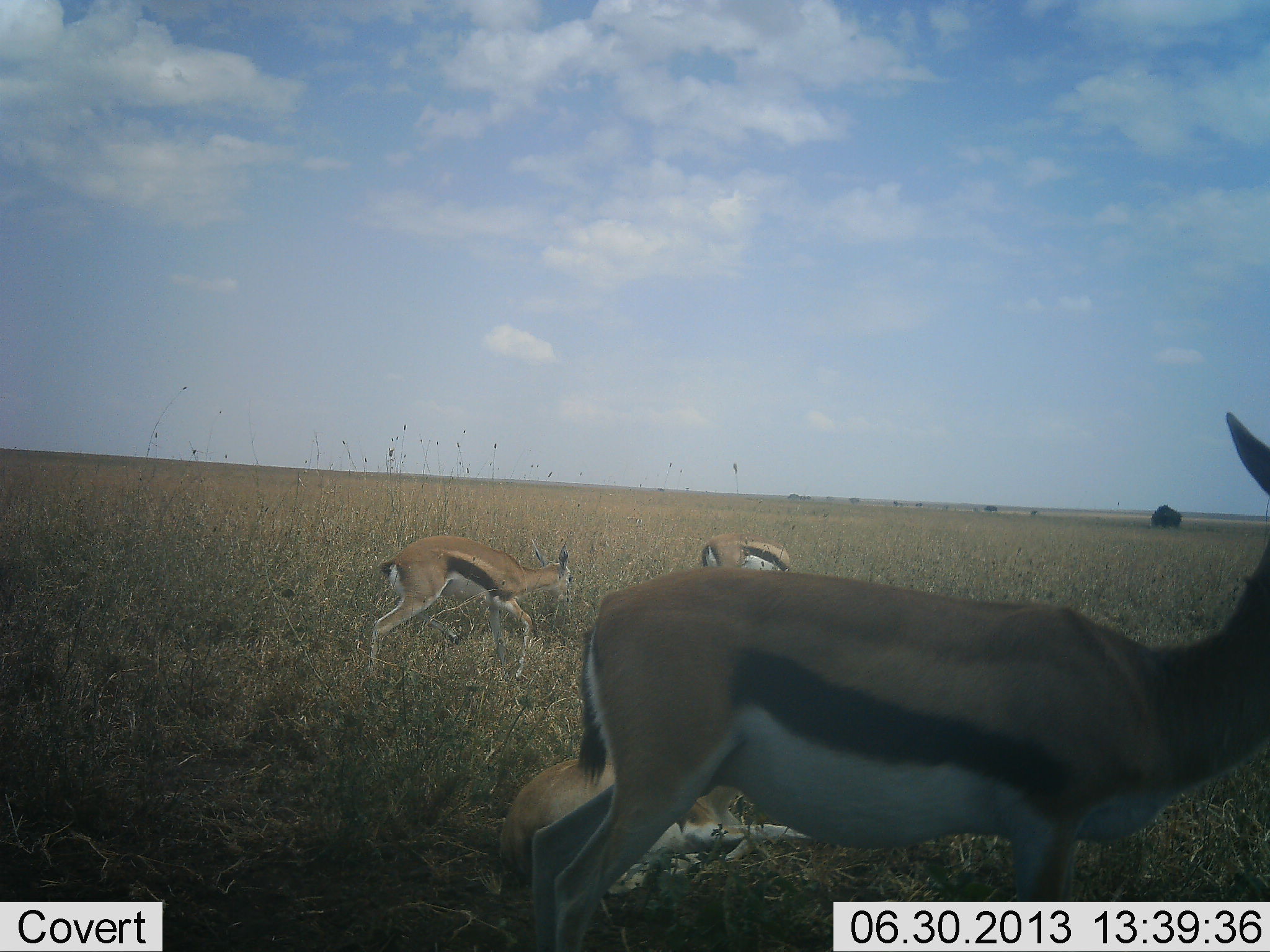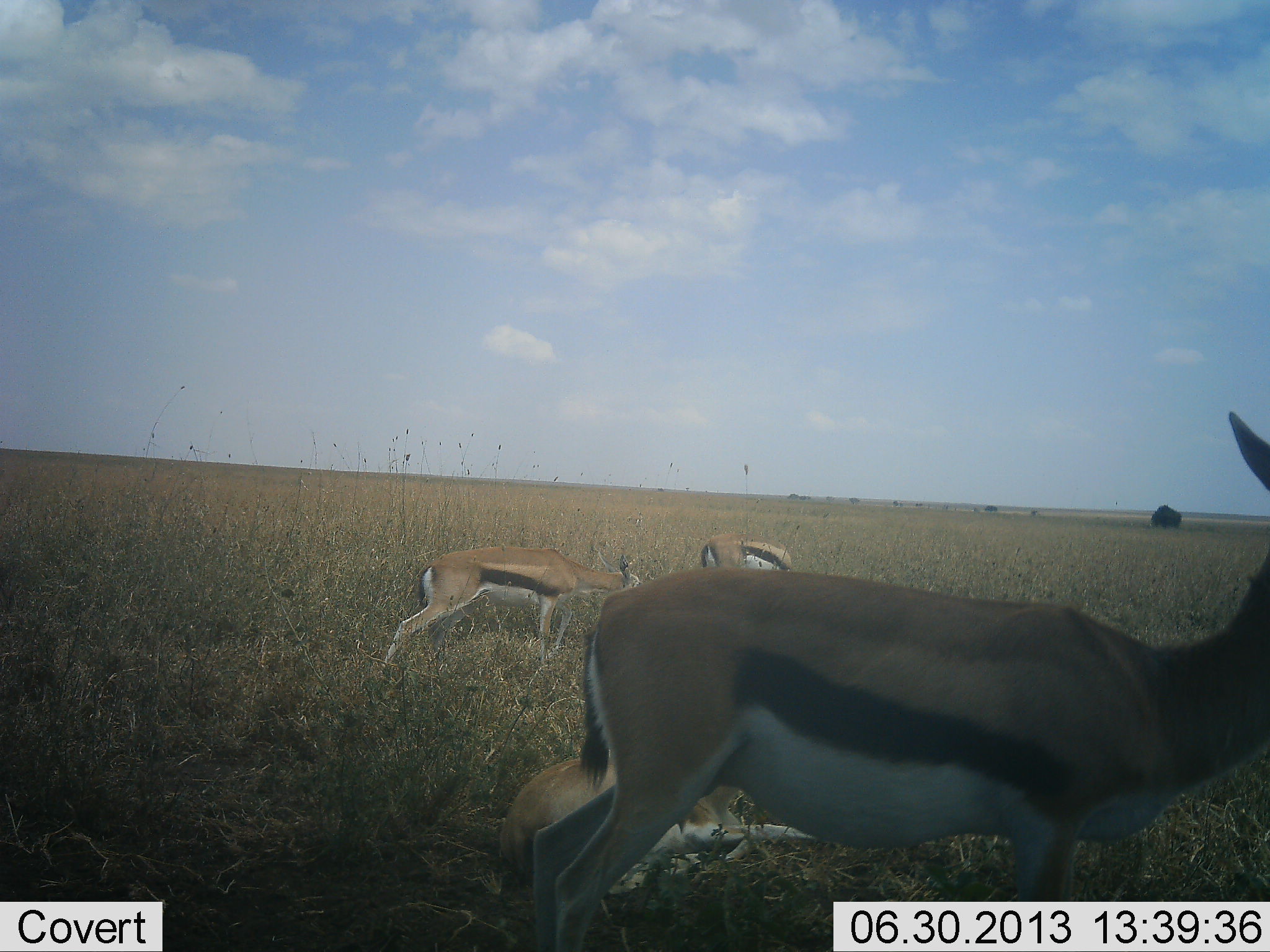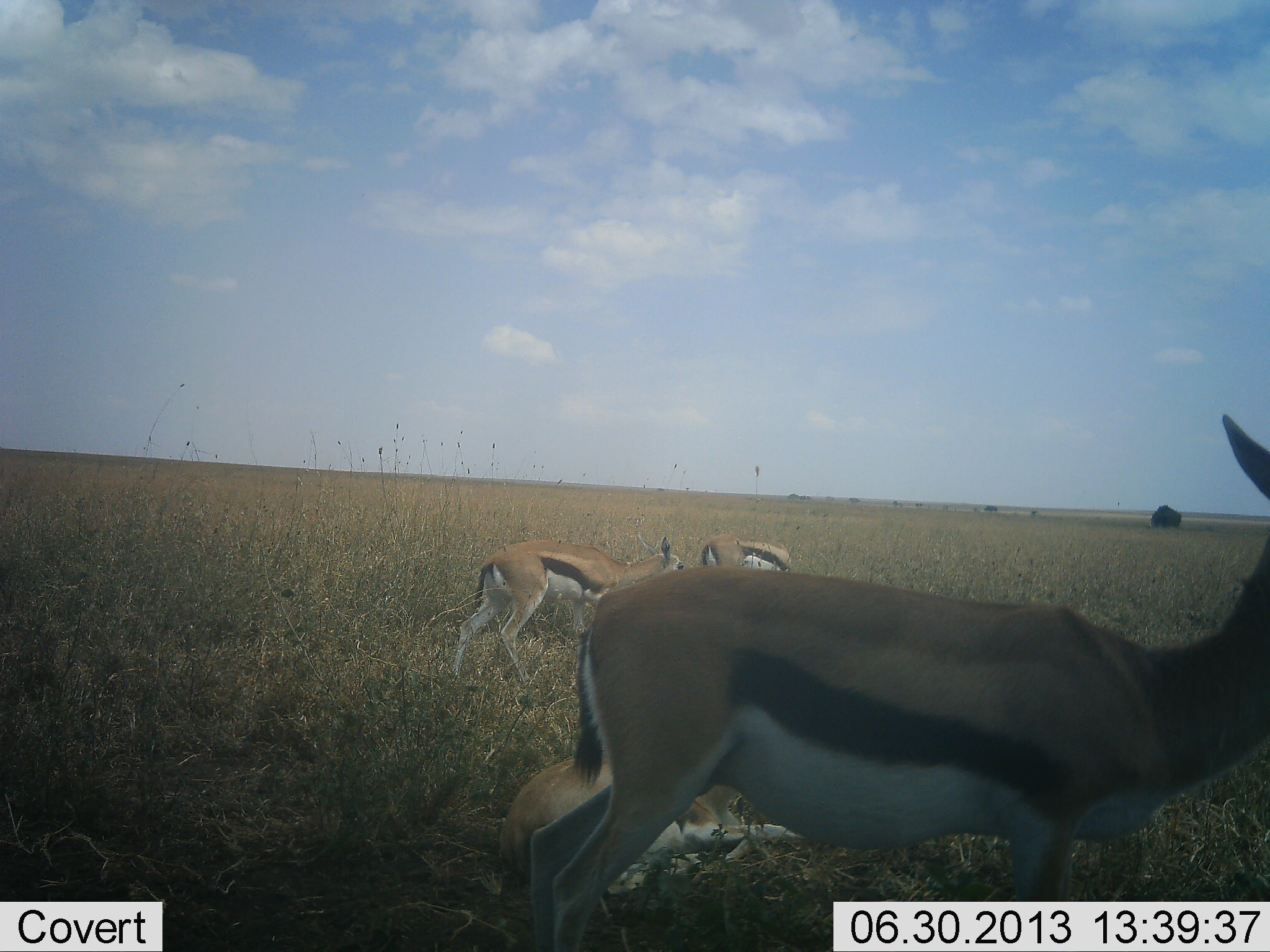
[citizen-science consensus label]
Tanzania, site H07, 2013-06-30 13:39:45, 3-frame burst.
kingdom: Animalia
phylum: Chordata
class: Mammalia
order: Artiodactyla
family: Bovidae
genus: Eudorcas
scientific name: Eudorcas thomsonii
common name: thomson's gazelle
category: gazellethomsons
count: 4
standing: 80%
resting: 90%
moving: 40%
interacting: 0%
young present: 10%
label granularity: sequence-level